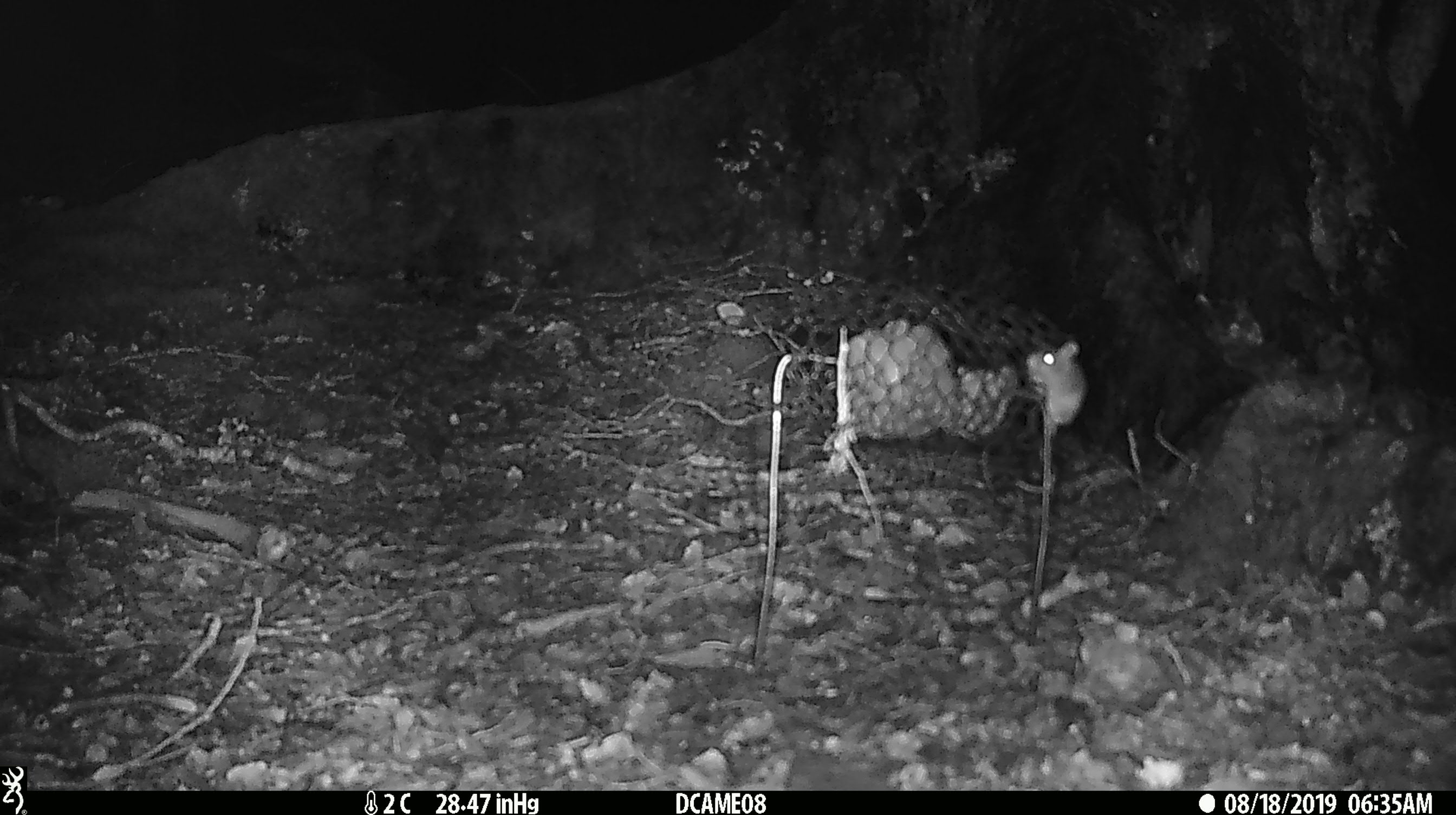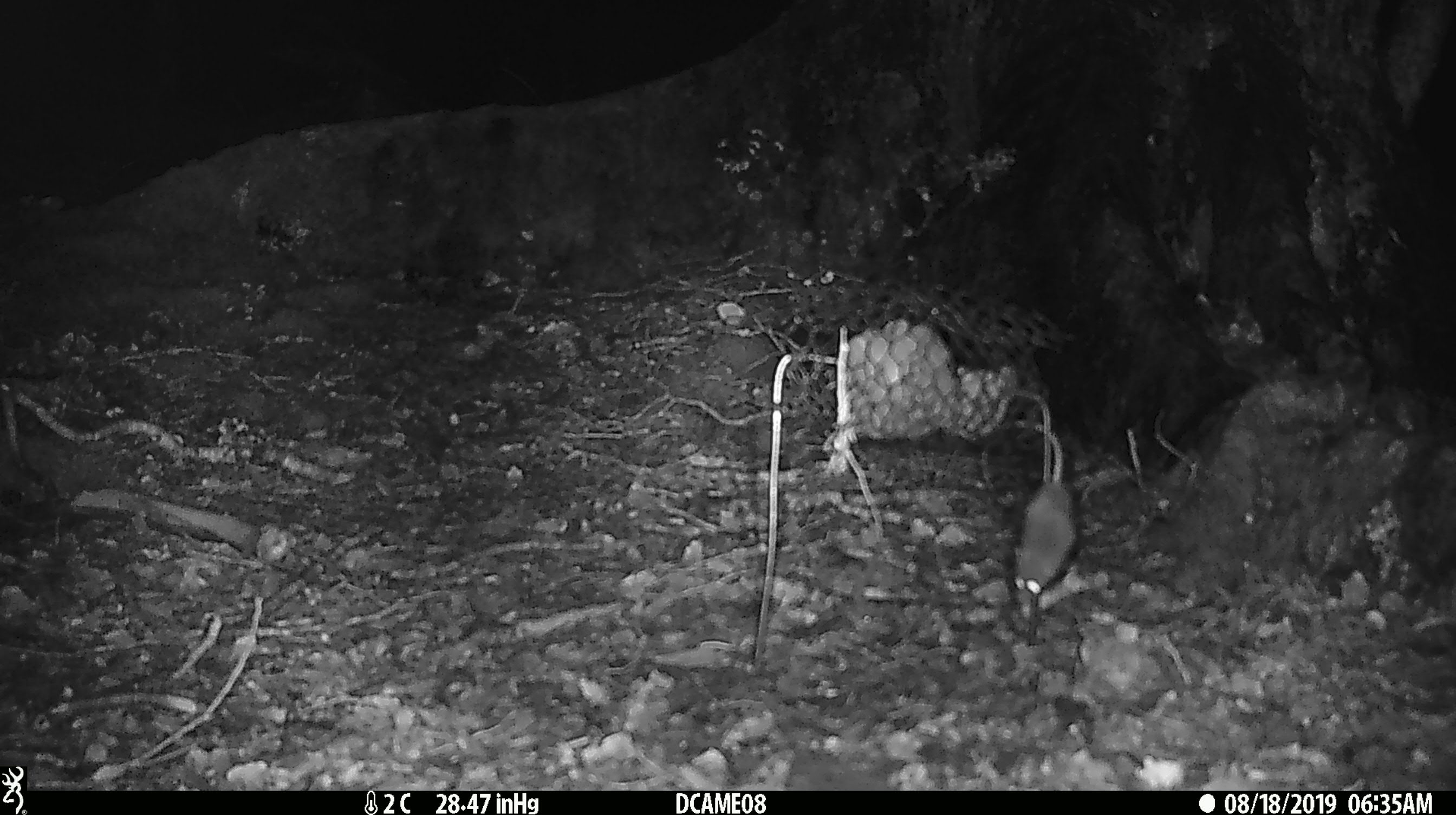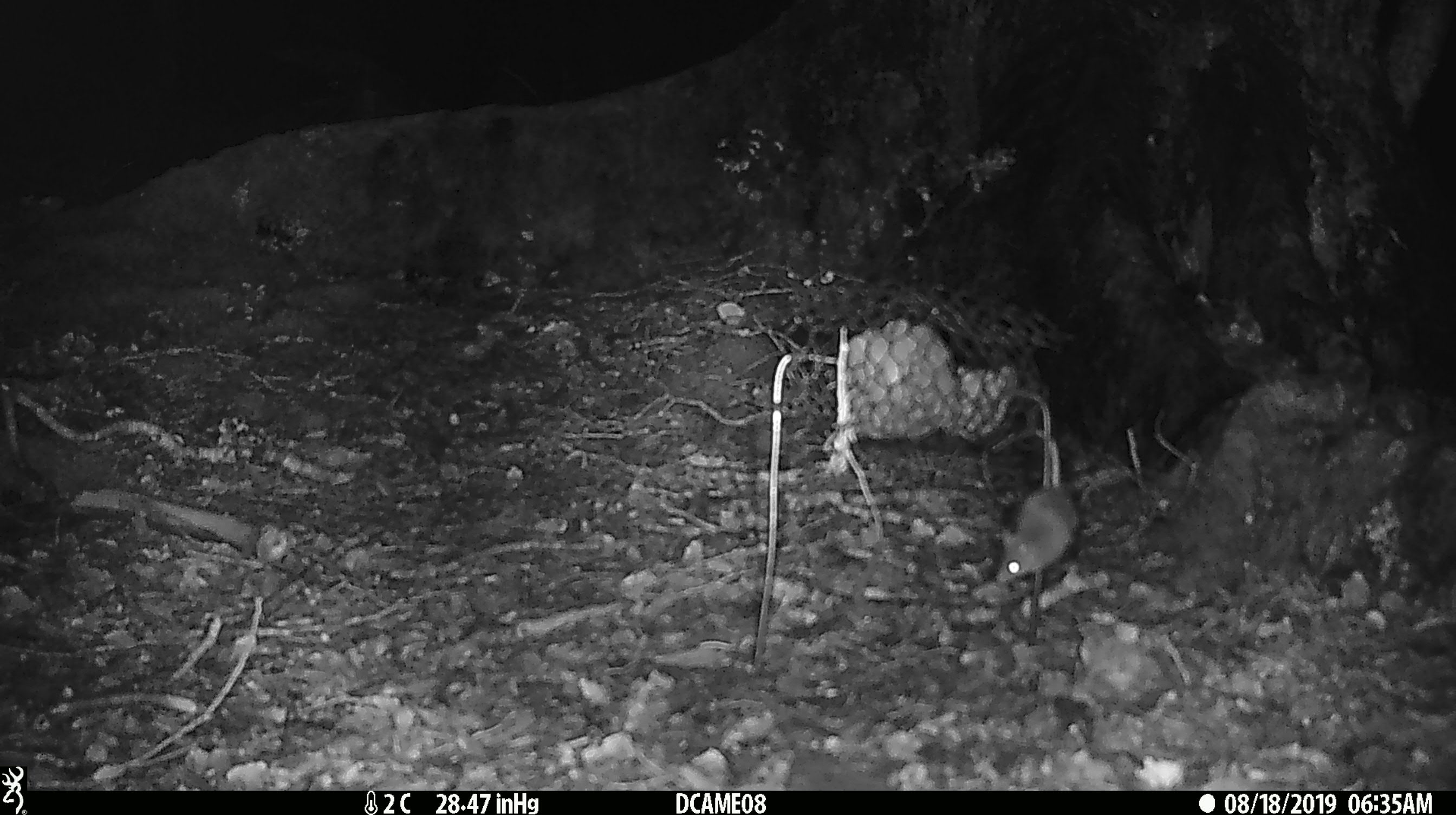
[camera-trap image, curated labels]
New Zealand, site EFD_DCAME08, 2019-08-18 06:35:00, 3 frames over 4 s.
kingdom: Animalia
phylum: Chordata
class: Mammalia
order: Rodentia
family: Muridae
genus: Mus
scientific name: Mus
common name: mouse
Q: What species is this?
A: Mouse (Mus).